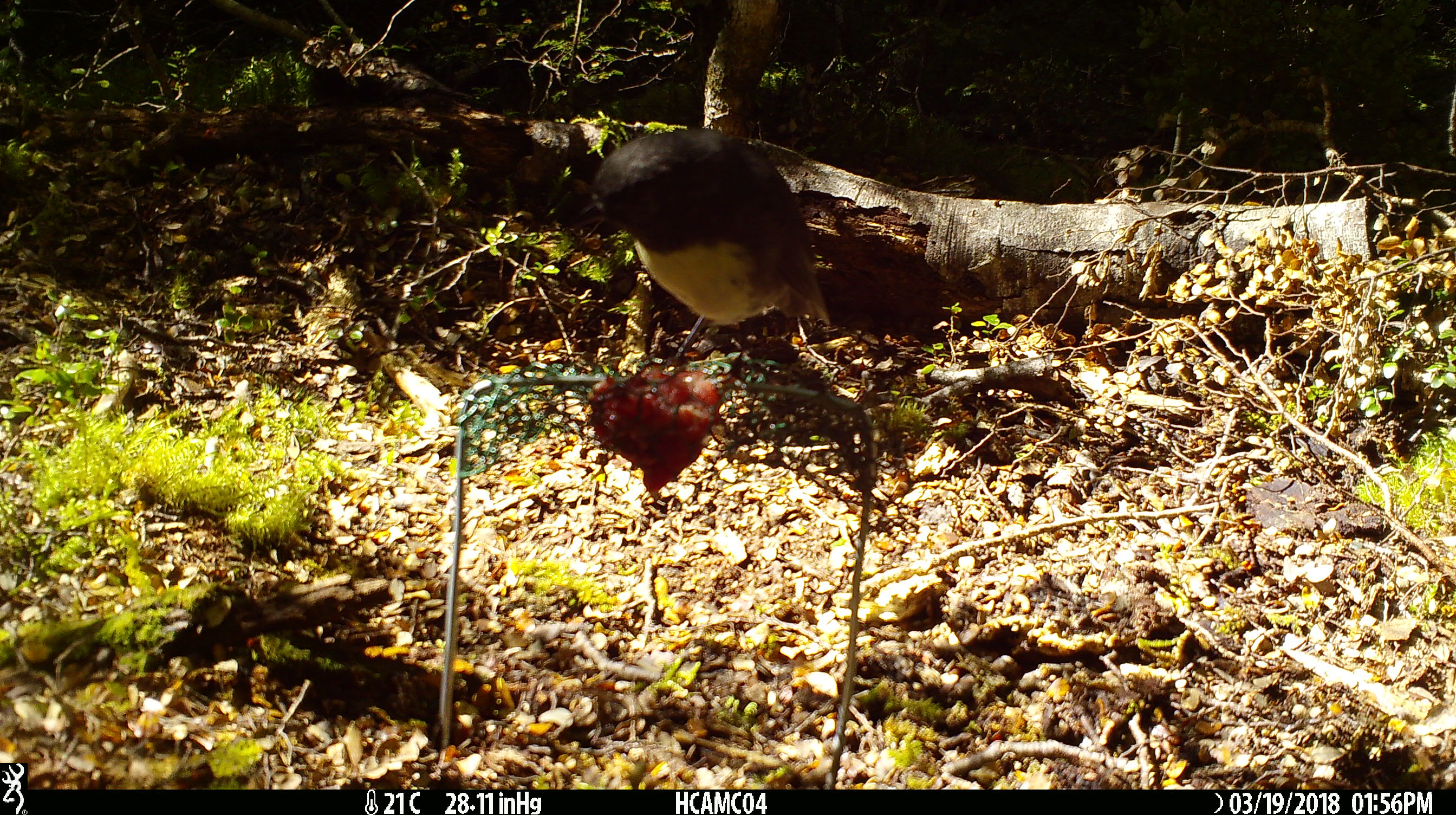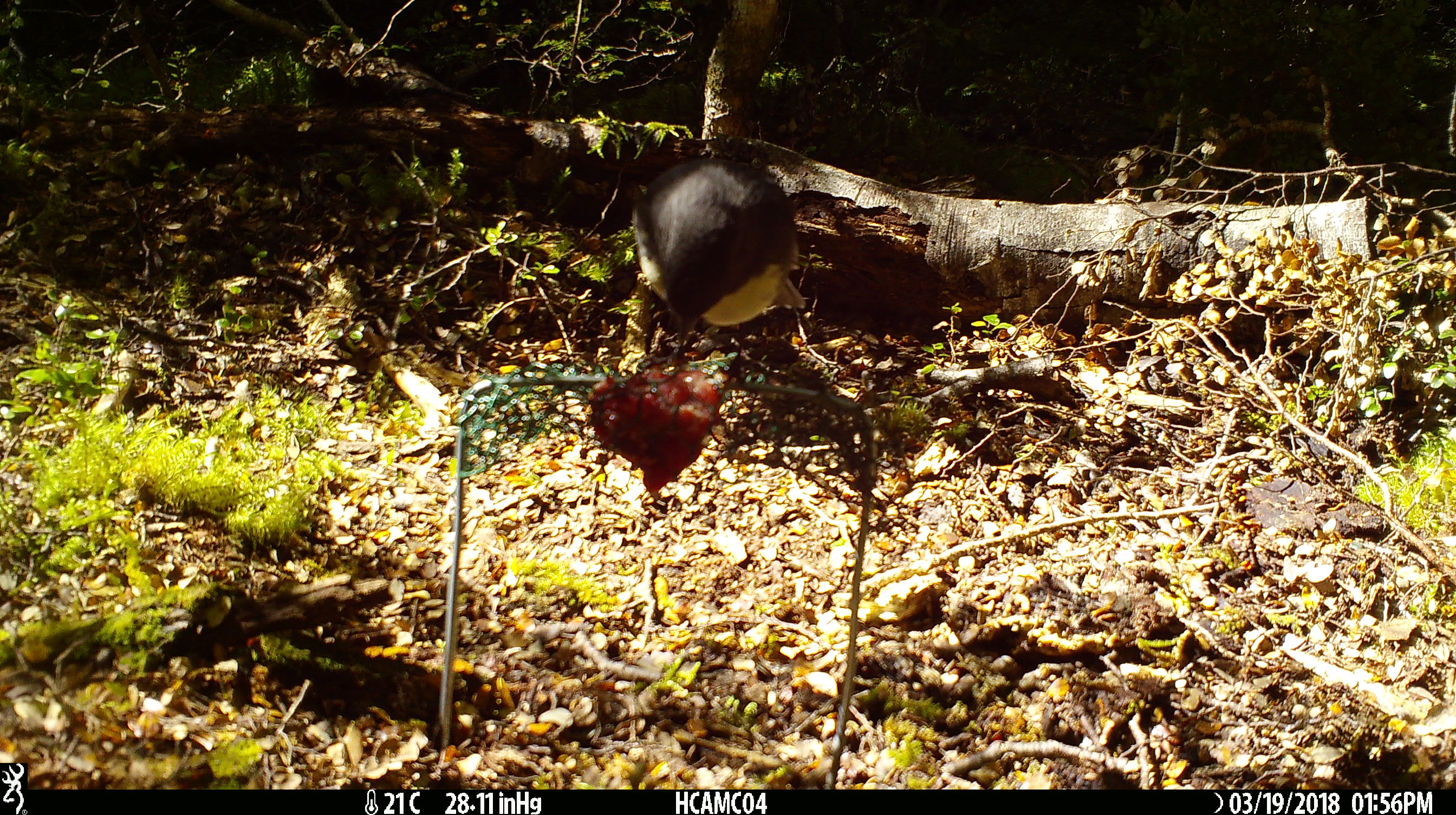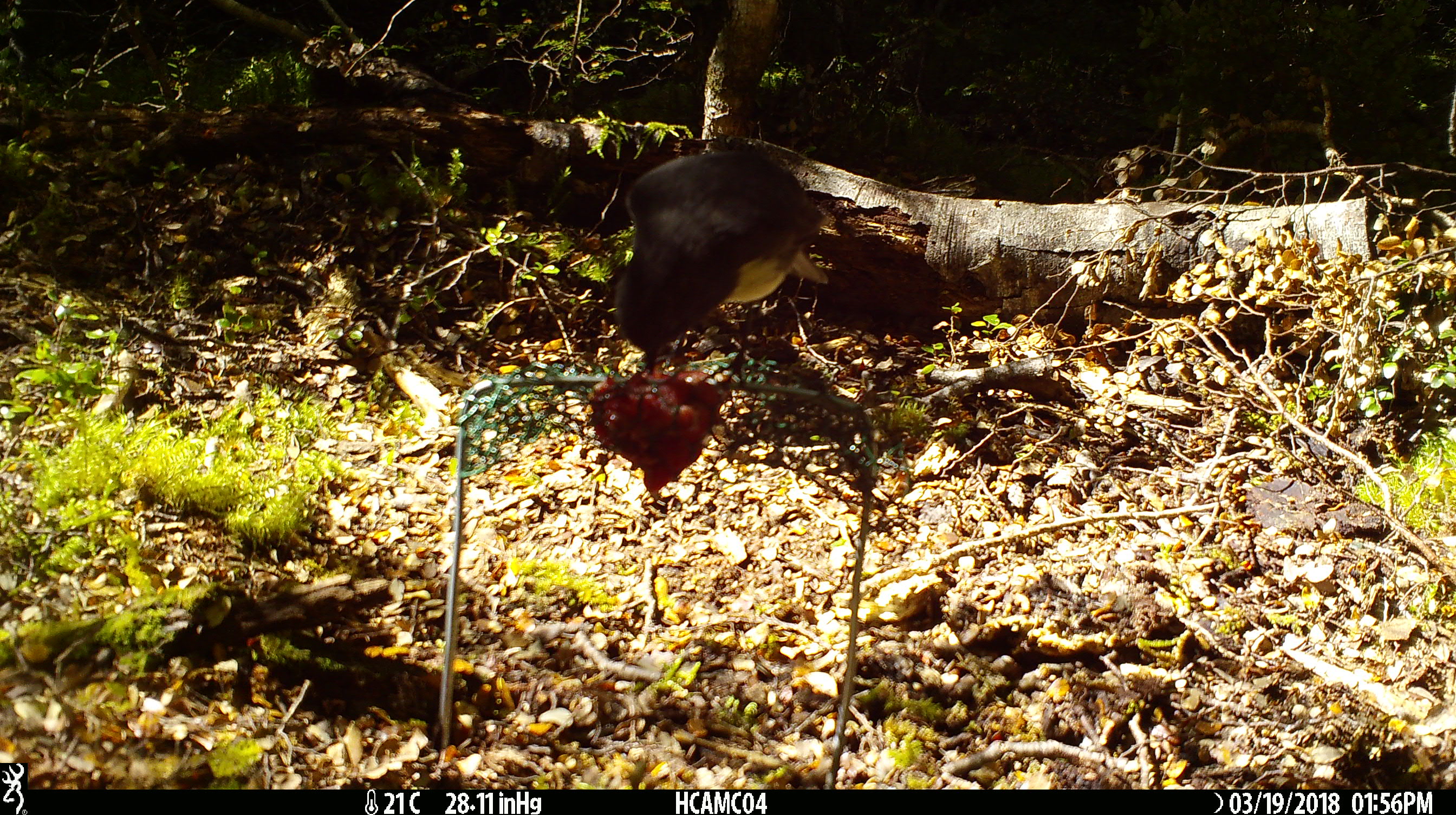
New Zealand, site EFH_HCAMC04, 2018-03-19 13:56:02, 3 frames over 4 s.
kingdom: Animalia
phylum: Chordata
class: Aves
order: Passeriformes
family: Petroicidae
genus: Petroica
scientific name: Petroica australis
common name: new zealand robin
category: robin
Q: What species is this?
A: Robin (new zealand robin) (Petroica australis).